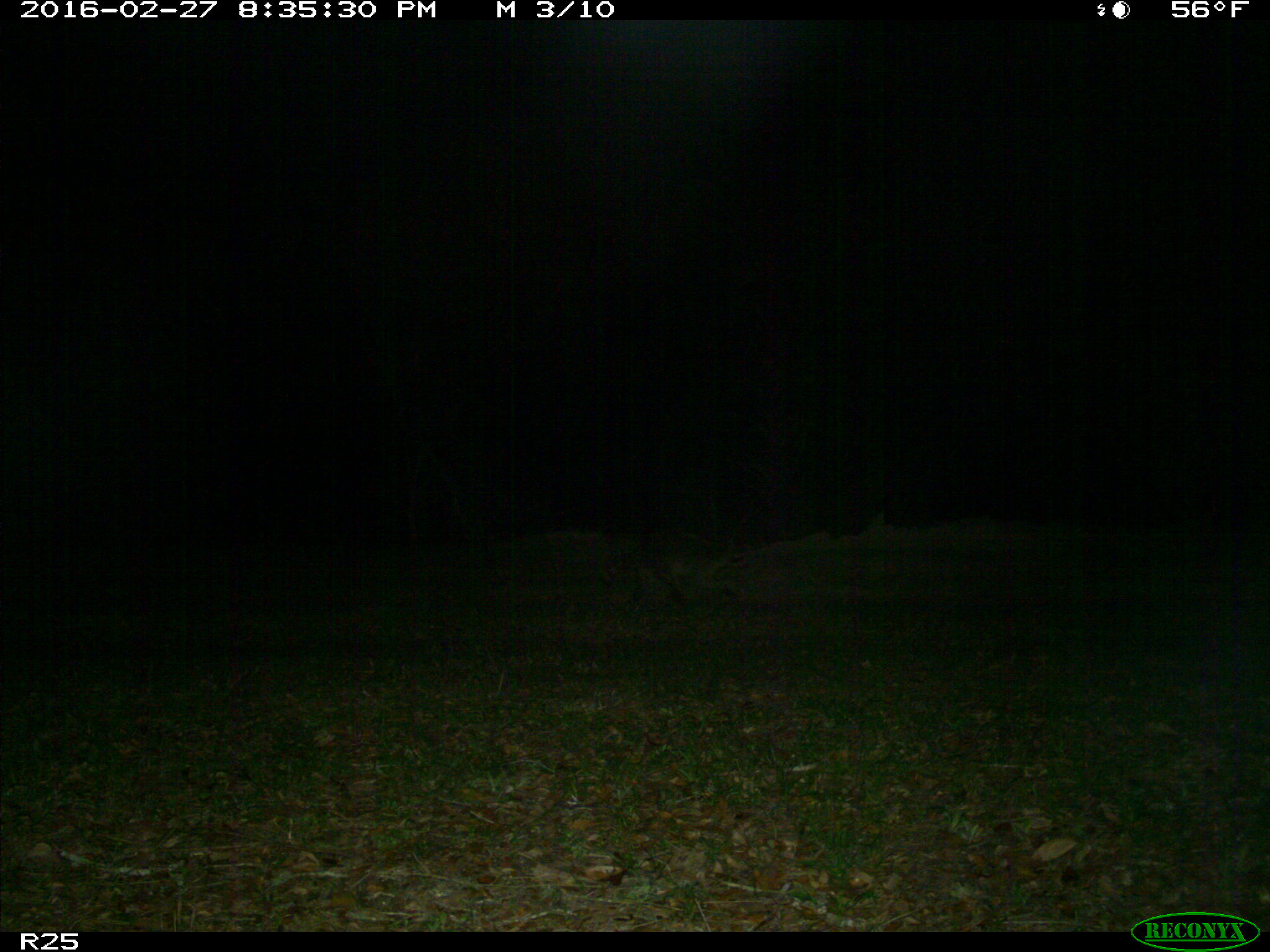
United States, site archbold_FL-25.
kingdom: Animalia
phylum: Chordata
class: Mammalia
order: Carnivora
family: Procyonidae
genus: Procyon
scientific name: Procyon lotor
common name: common raccoon